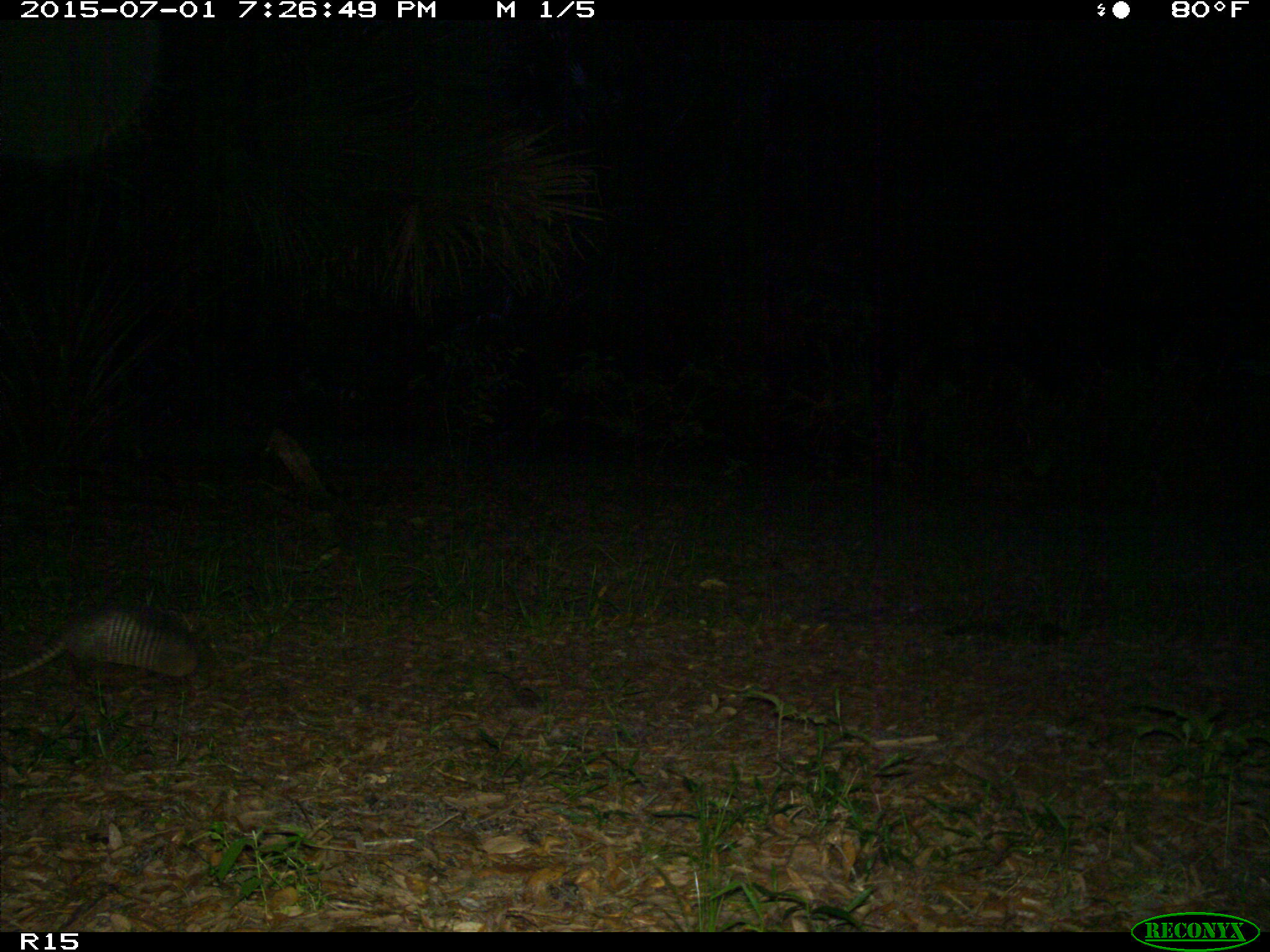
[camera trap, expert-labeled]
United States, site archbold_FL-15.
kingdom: Animalia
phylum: Chordata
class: Mammalia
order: Cingulata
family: Dasypodidae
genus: Dasypus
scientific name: Dasypus novemcinctus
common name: nine-banded armadillo